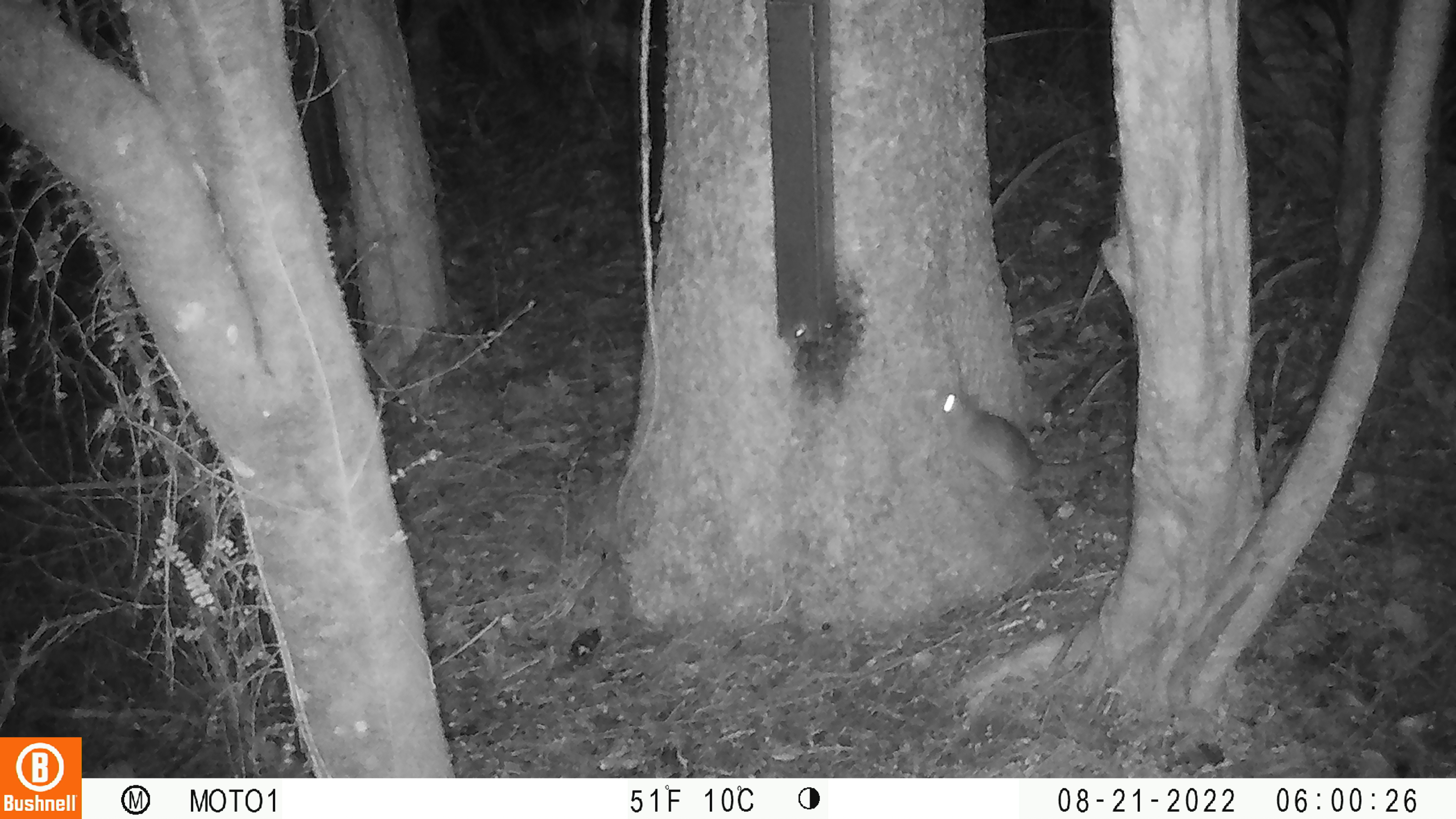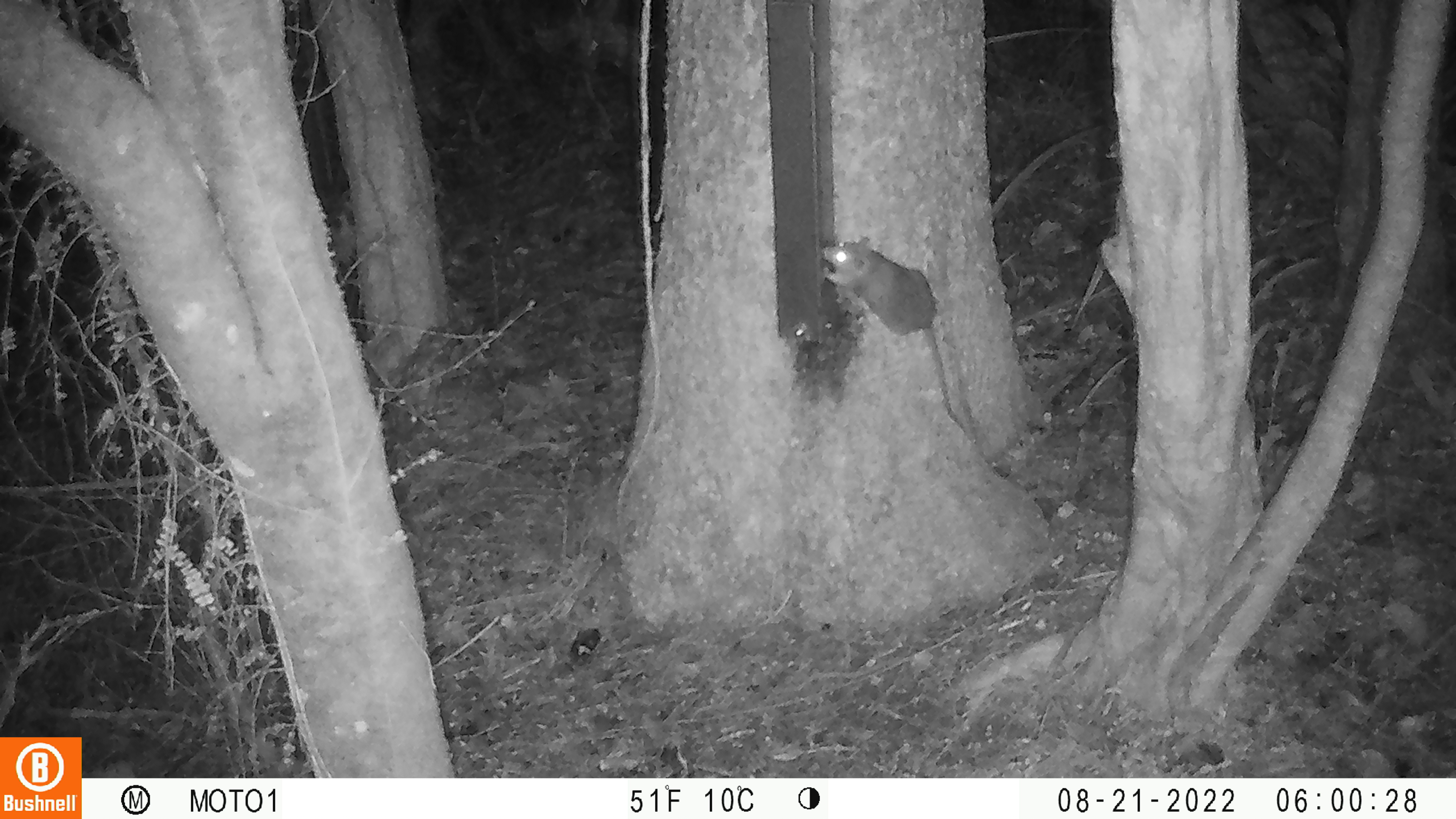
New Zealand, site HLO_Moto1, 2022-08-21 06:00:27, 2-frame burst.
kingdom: Animalia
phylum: Chordata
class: Mammalia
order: Rodentia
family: Muridae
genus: Rattus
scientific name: Rattus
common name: rat